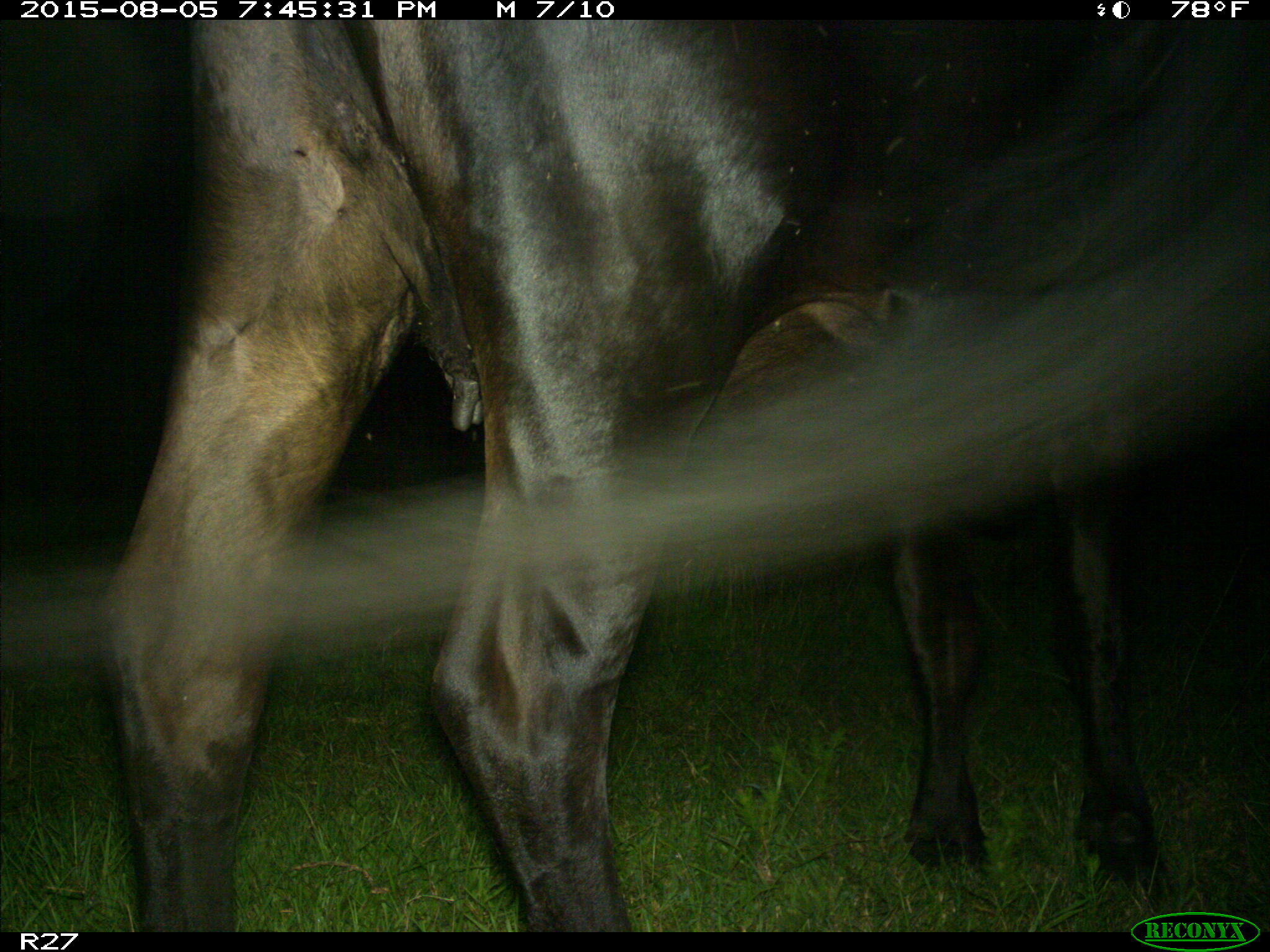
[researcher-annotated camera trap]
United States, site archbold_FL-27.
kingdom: Animalia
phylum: Chordata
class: Mammalia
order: Artiodactyla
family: Bovidae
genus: Bos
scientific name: Bos taurus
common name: domestic cow